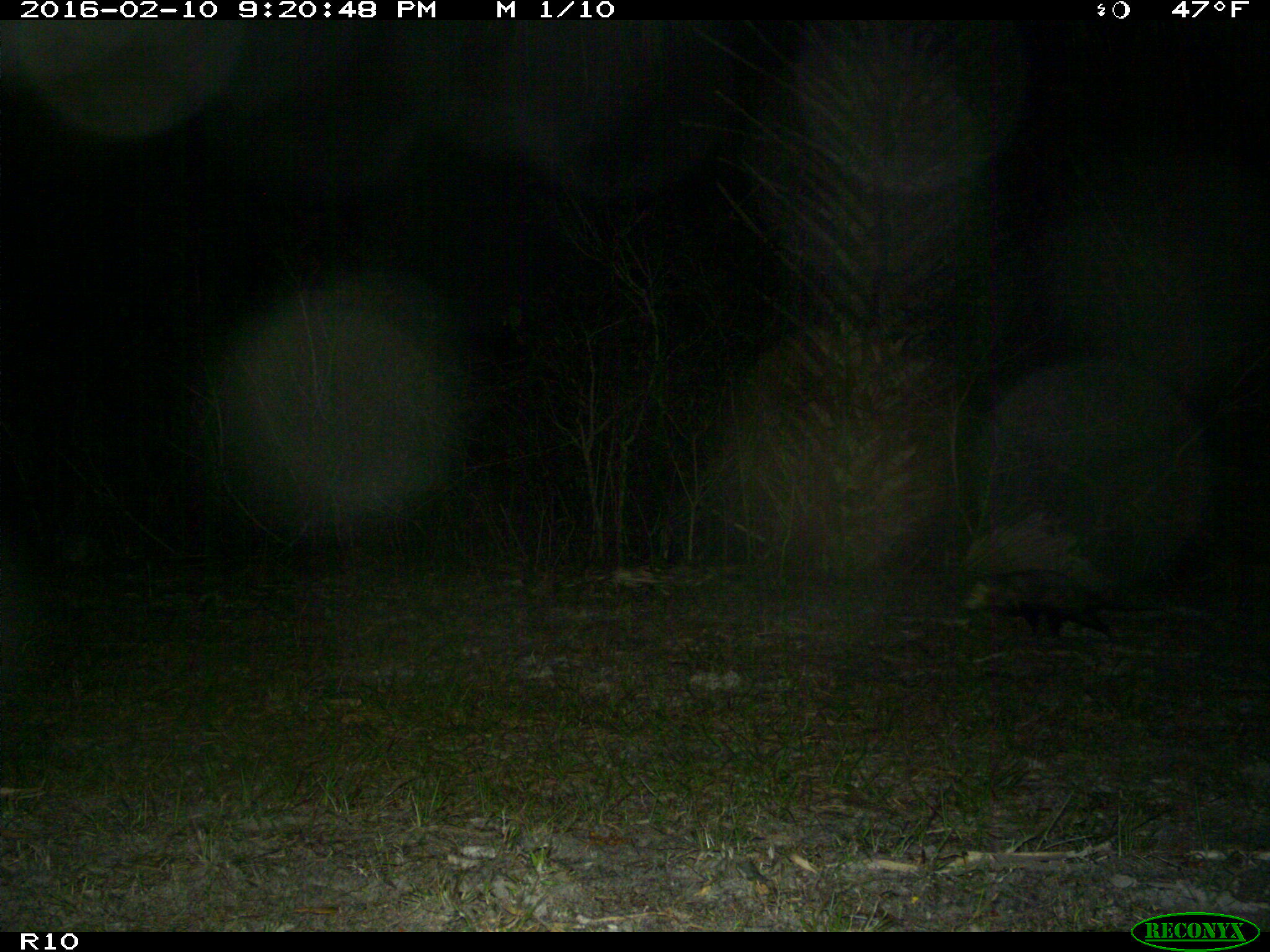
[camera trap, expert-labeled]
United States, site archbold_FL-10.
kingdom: Animalia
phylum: Chordata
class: Mammalia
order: Didelphimorphia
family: Didelphidae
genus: Didelphis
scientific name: Didelphis virginiana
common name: virginia opossum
Didelphis virginiana (virginia opossum).